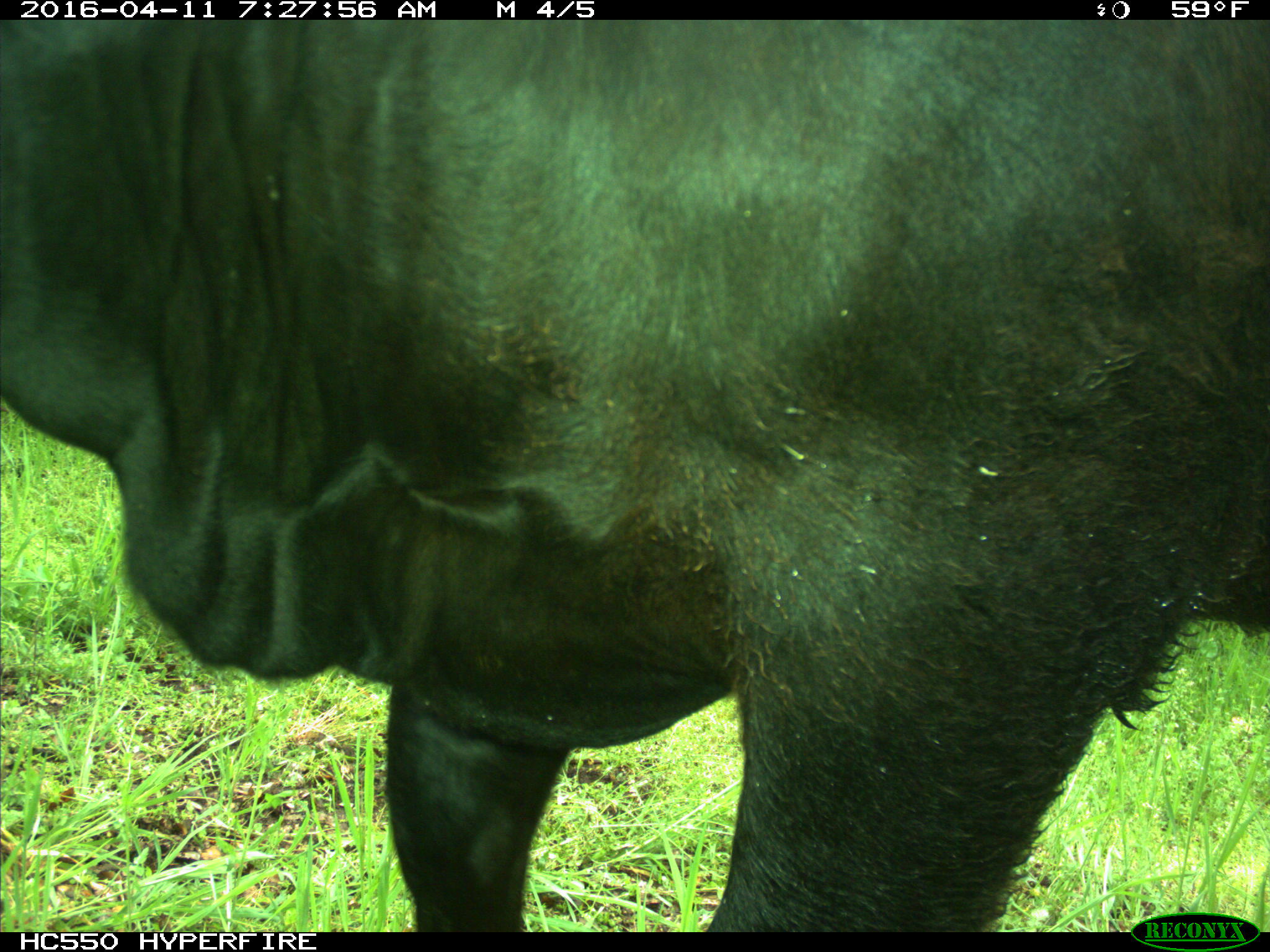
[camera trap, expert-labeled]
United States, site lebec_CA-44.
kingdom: Animalia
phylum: Chordata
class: Mammalia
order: Artiodactyla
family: Bovidae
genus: Bos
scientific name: Bos taurus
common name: domestic cow